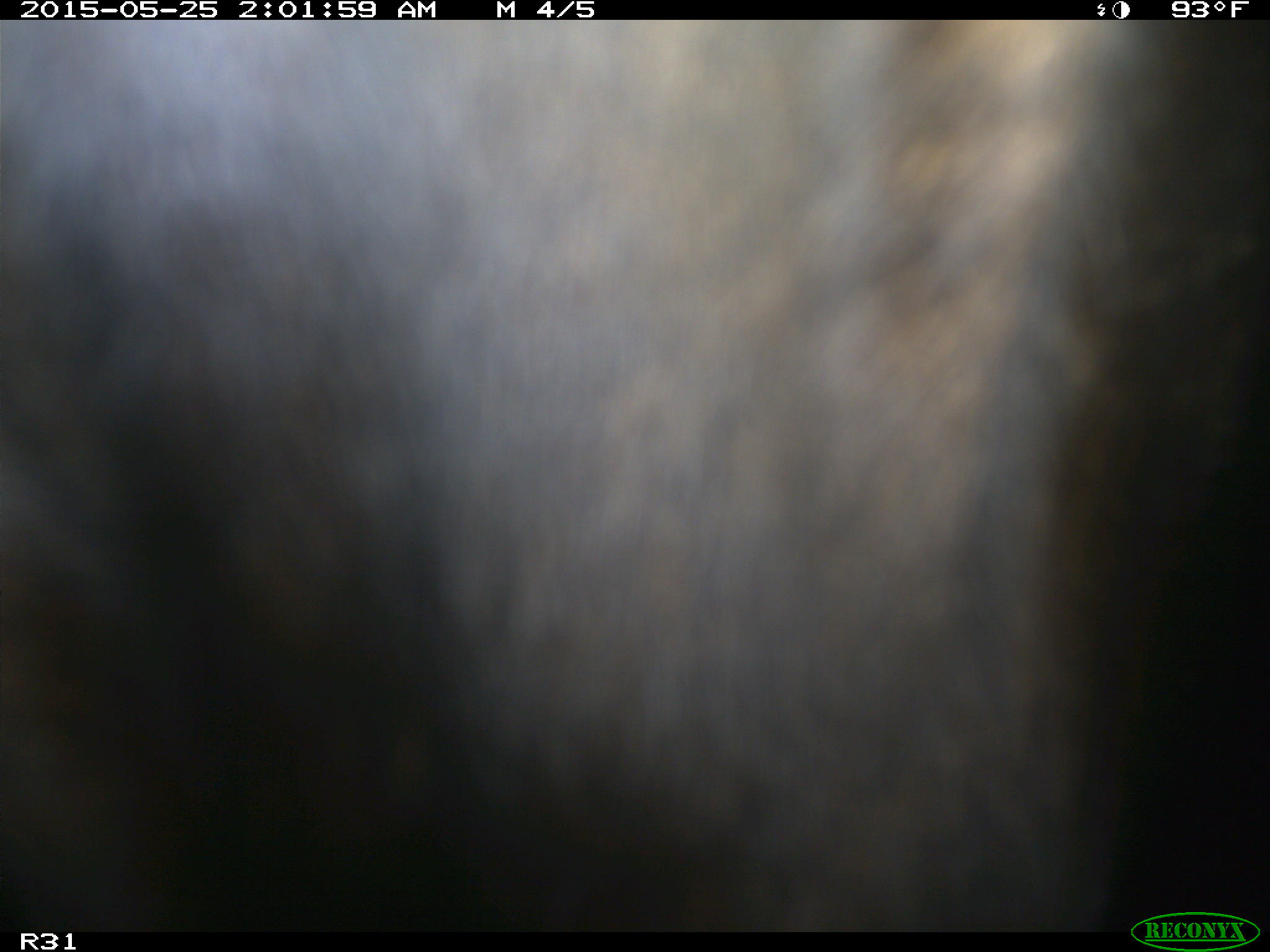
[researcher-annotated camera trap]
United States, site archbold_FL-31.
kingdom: Animalia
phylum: Chordata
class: Mammalia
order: Artiodactyla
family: Bovidae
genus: Bos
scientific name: Bos taurus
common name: domestic cow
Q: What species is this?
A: Bos taurus (domestic cow).